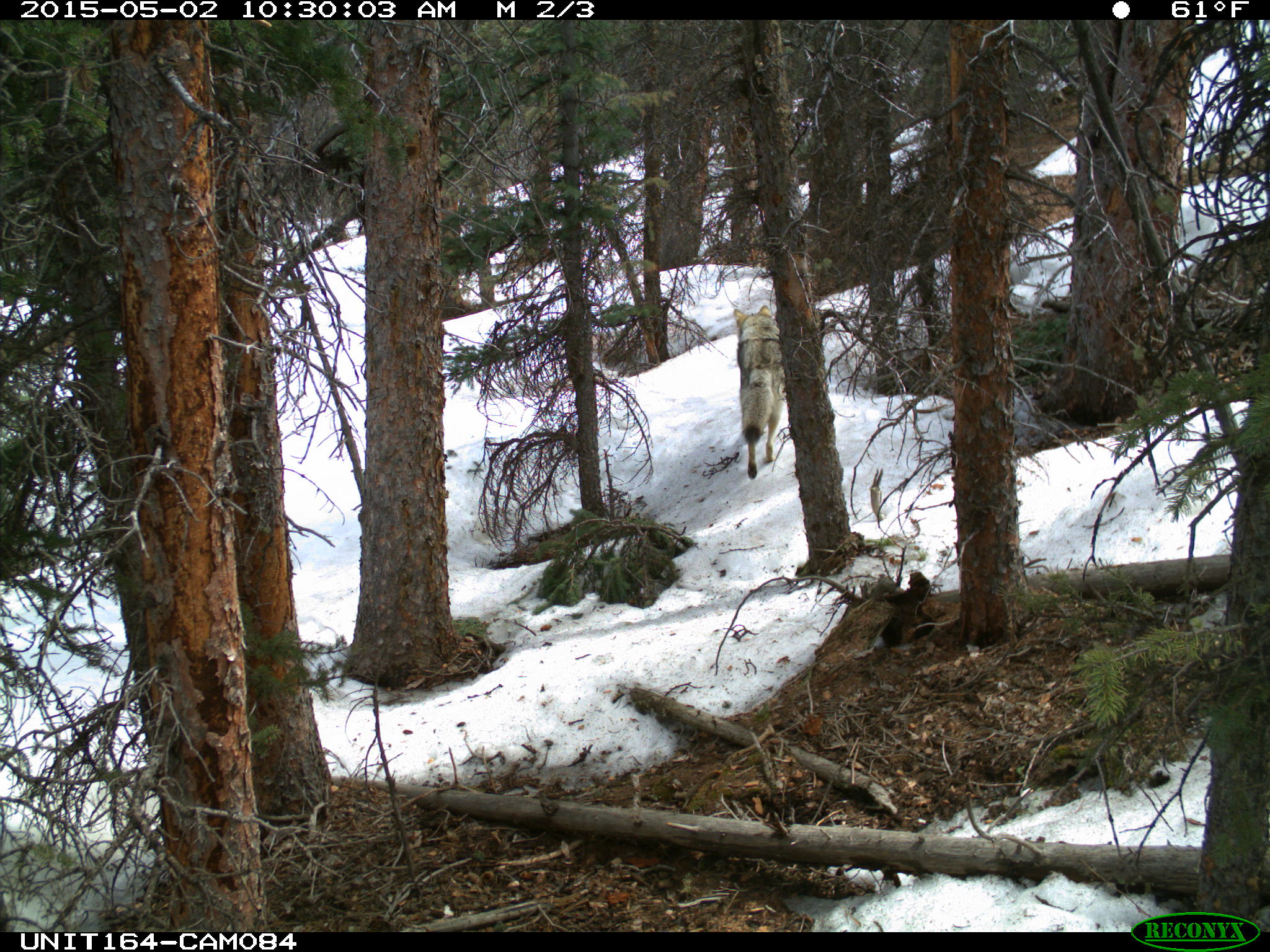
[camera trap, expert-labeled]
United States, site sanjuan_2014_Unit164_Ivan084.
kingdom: Animalia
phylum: Chordata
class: Mammalia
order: Carnivora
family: Canidae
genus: Canis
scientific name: Canis latrans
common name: coyote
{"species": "Canis latrans (coyote)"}